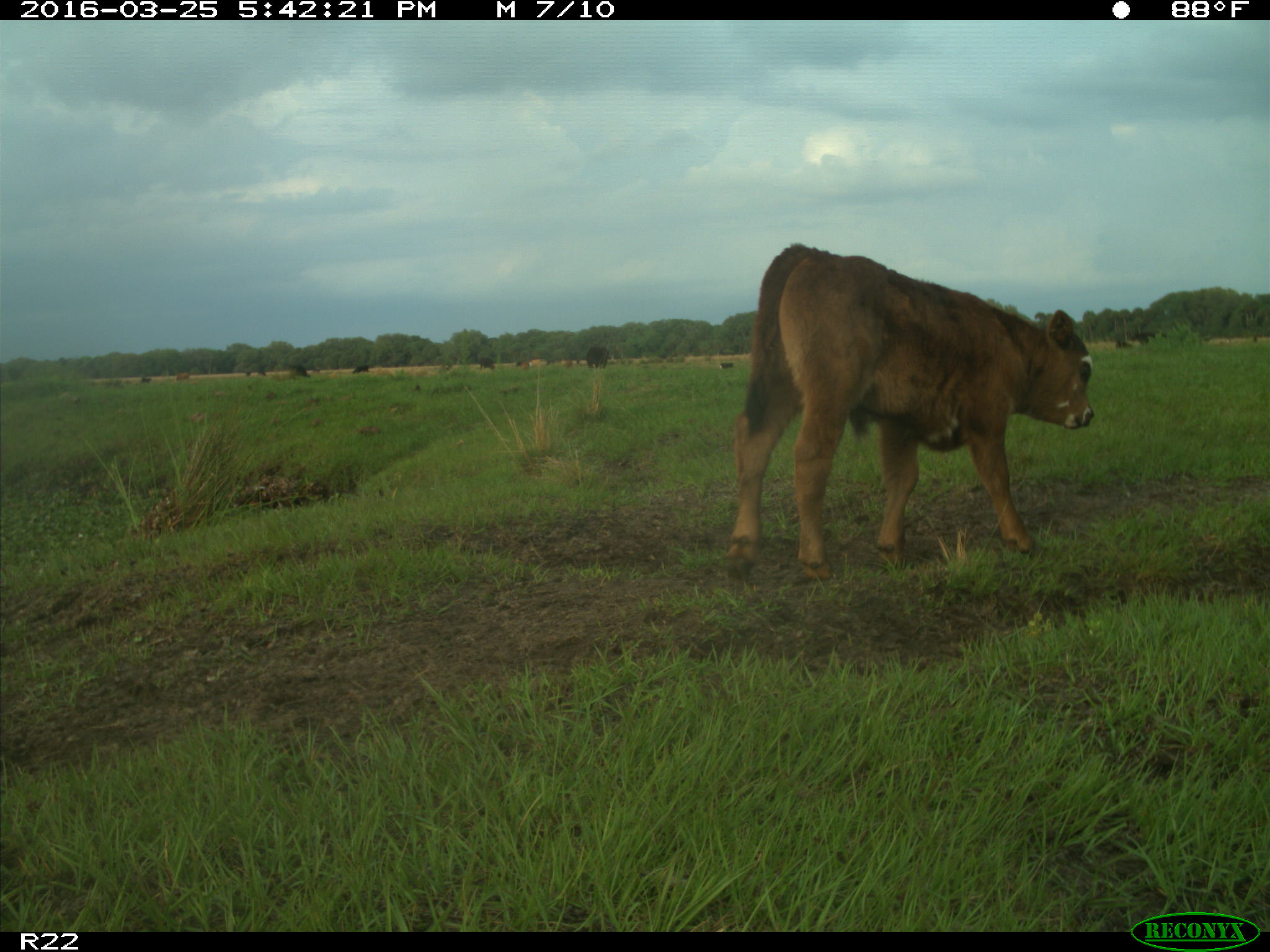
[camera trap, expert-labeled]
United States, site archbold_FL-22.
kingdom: Animalia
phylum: Chordata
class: Mammalia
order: Artiodactyla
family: Bovidae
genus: Bos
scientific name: Bos taurus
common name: domestic cow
Bos taurus (domestic cow).